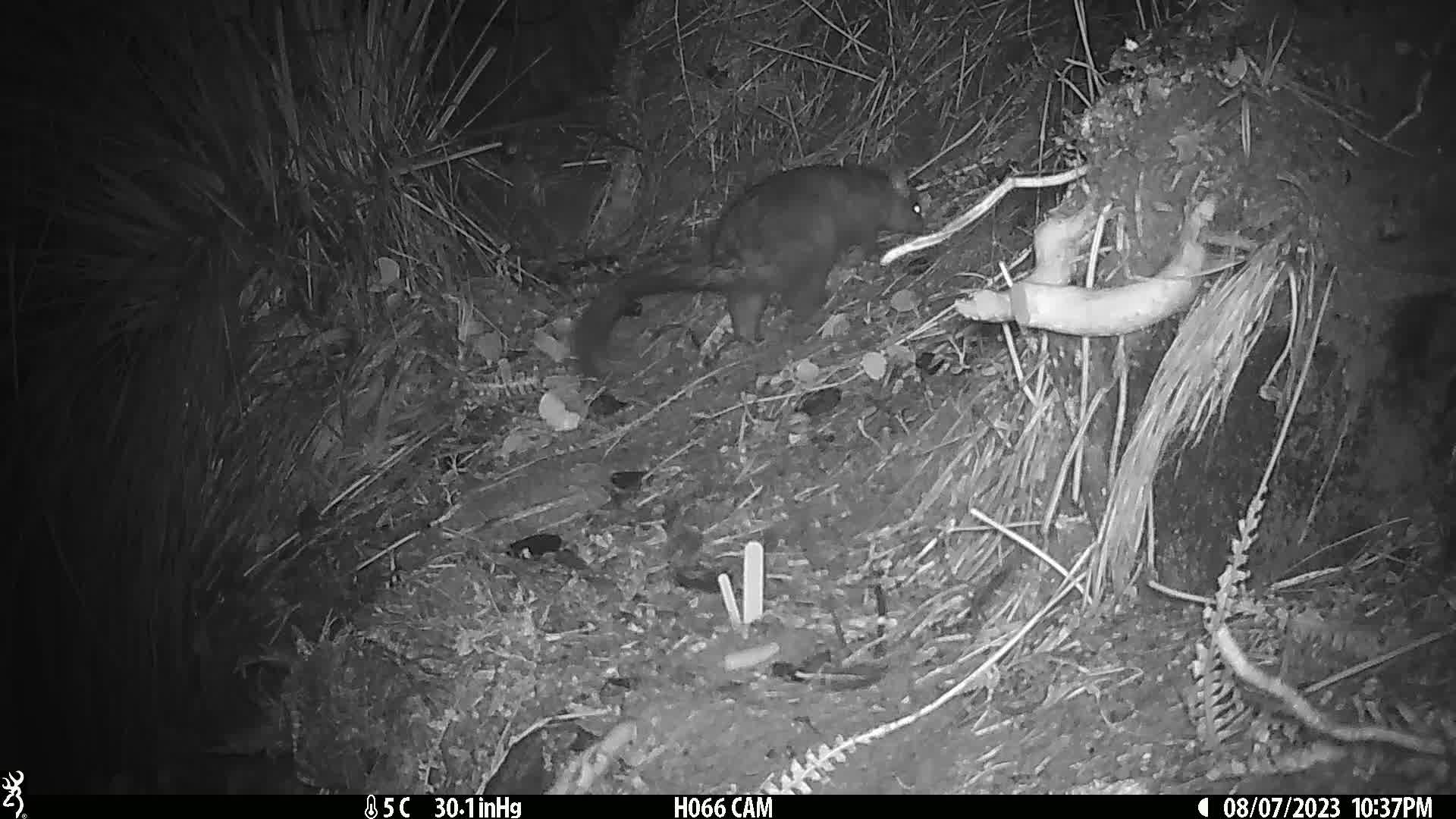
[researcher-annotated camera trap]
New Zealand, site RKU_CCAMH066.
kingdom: Animalia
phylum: Chordata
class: Mammalia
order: Diprotodontia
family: Phalangeridae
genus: Trichosurus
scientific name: Trichosurus vulpecula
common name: common brushtail possum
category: possum